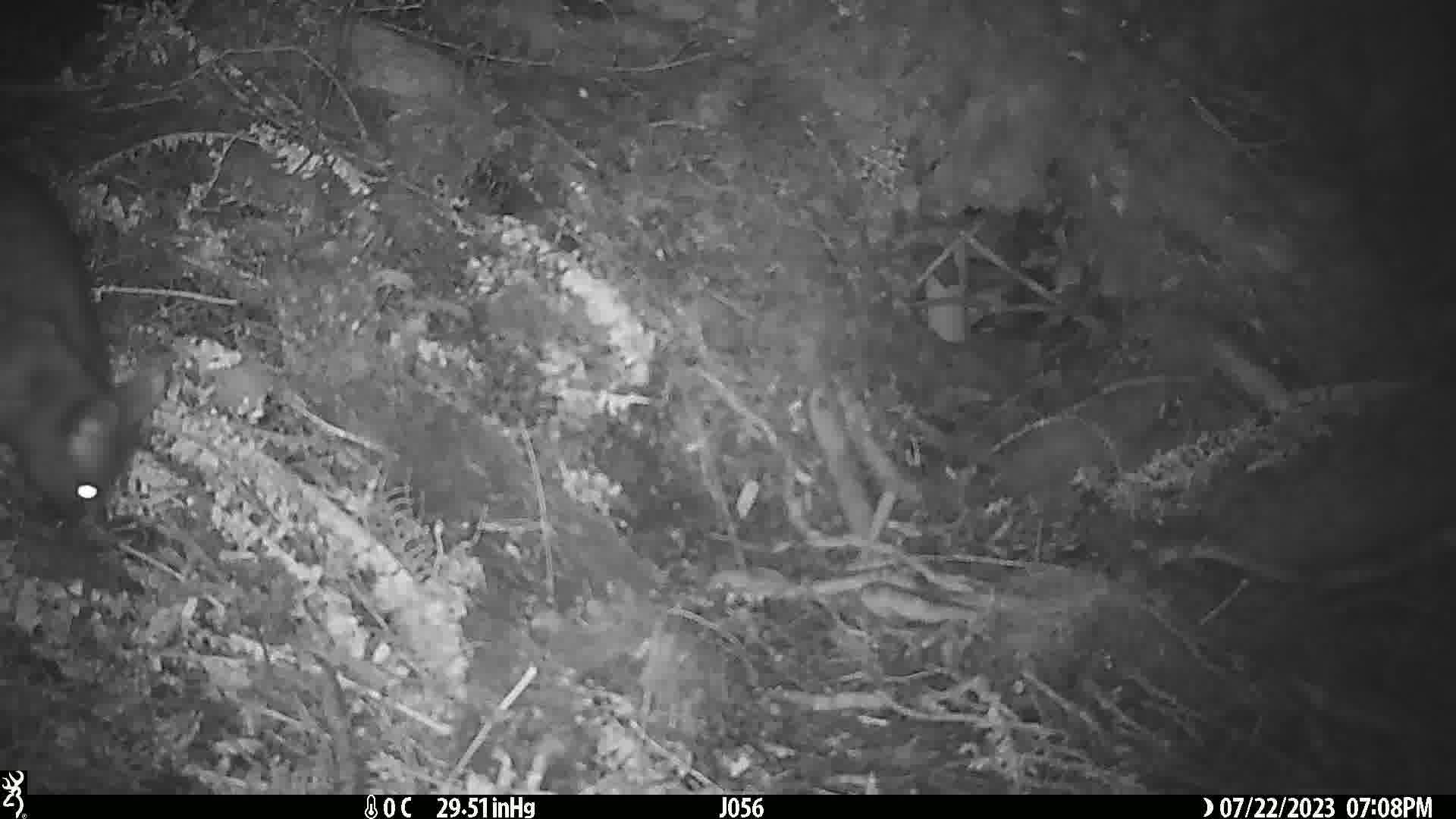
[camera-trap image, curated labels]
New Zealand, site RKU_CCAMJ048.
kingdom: Animalia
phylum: Chordata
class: Mammalia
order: Diprotodontia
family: Phalangeridae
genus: Trichosurus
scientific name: Trichosurus vulpecula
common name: common brushtail possum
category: possum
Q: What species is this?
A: Possum (common brushtail possum) (Trichosurus vulpecula).